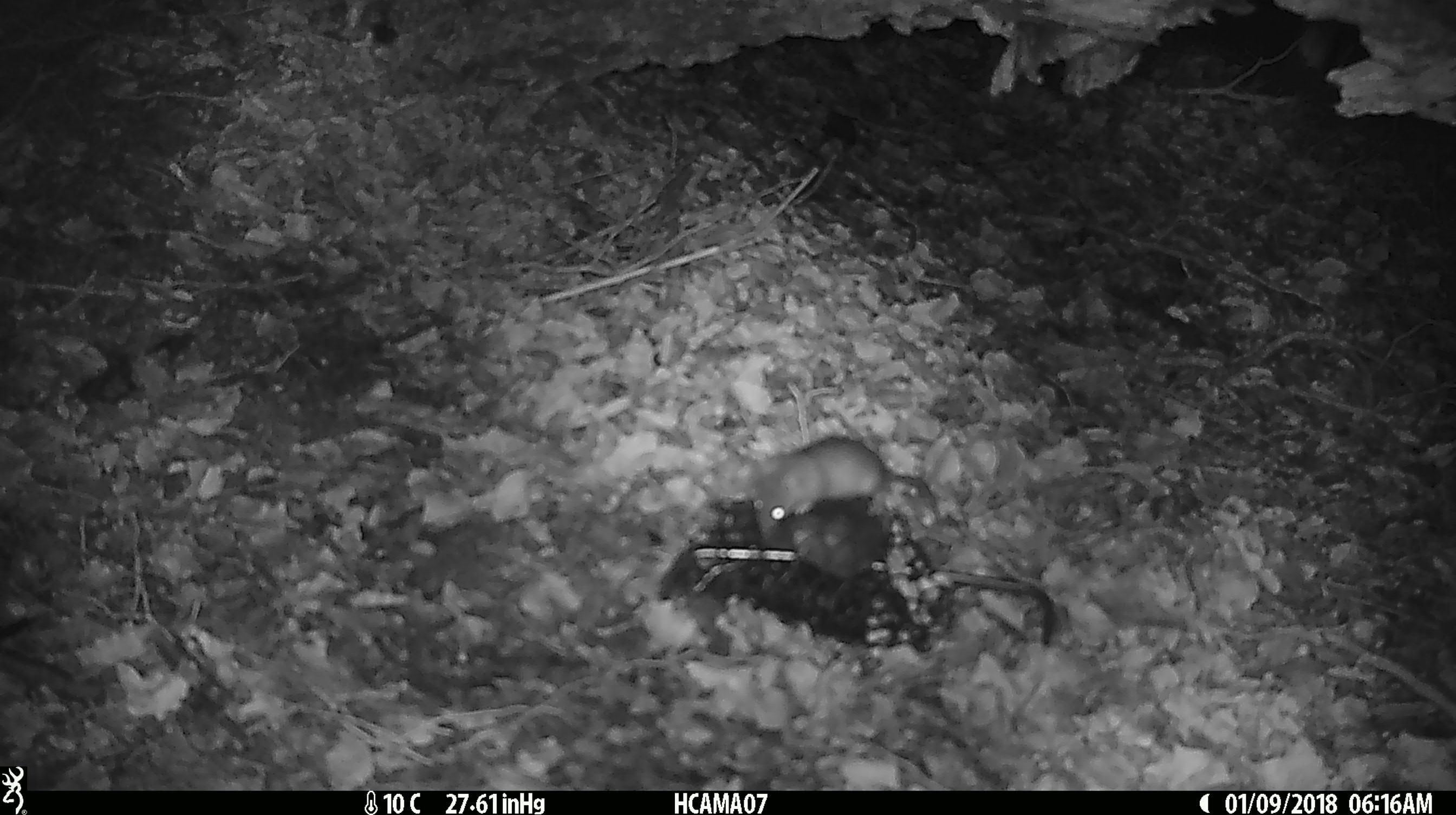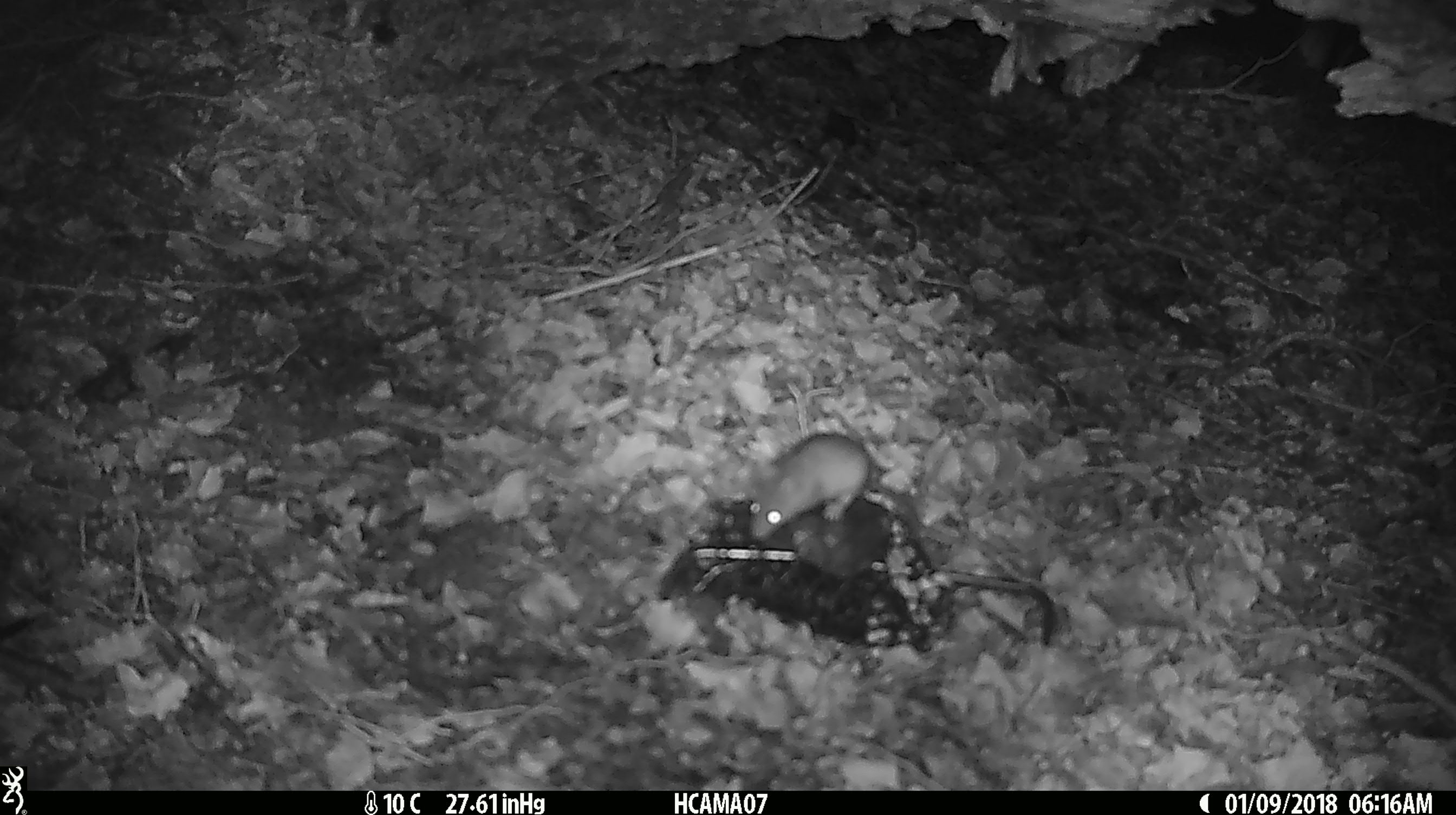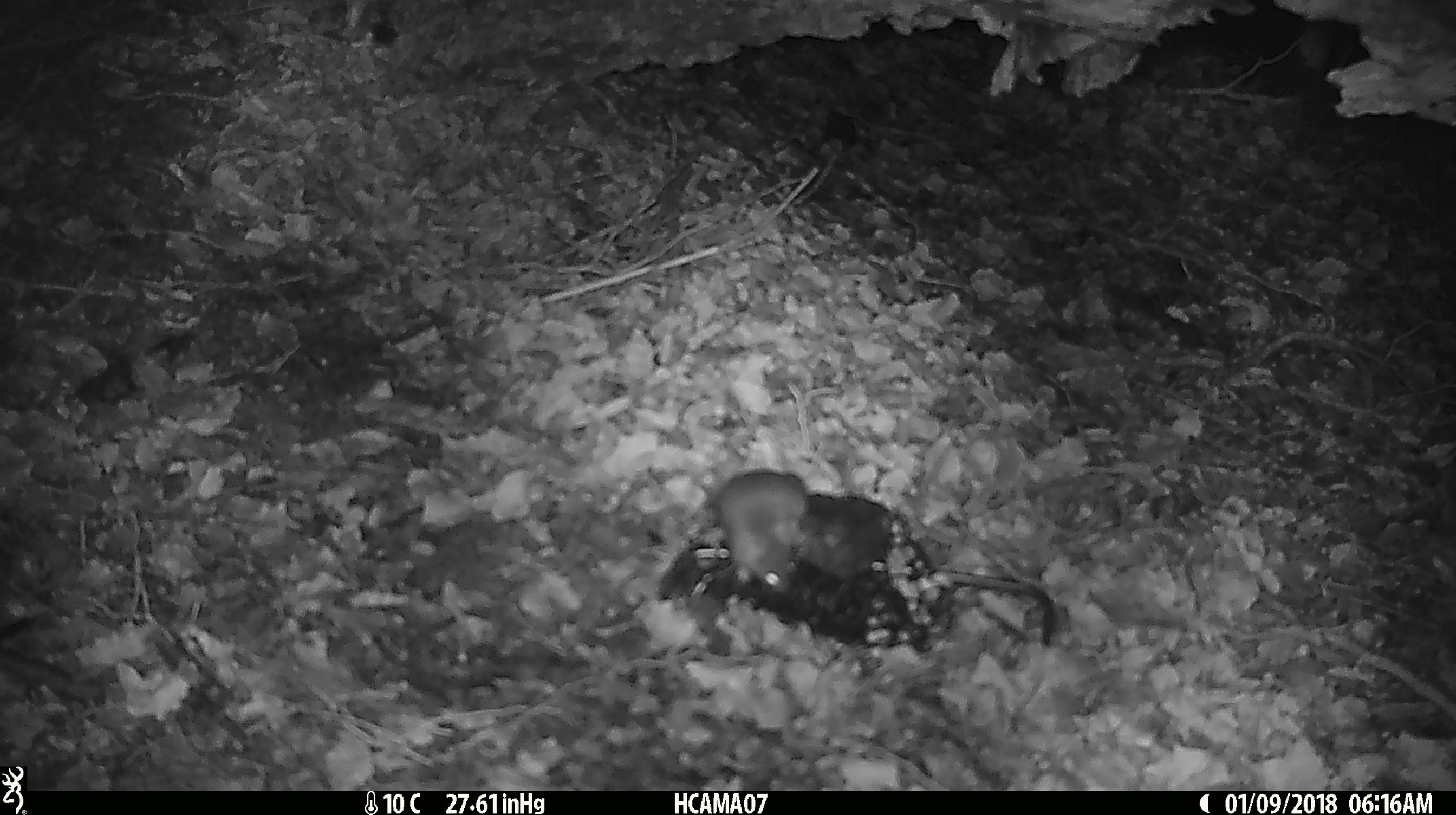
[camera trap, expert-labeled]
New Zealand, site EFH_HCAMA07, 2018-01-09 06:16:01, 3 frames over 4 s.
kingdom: Animalia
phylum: Chordata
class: Mammalia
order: Rodentia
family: Muridae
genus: Mus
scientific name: Mus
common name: mouse